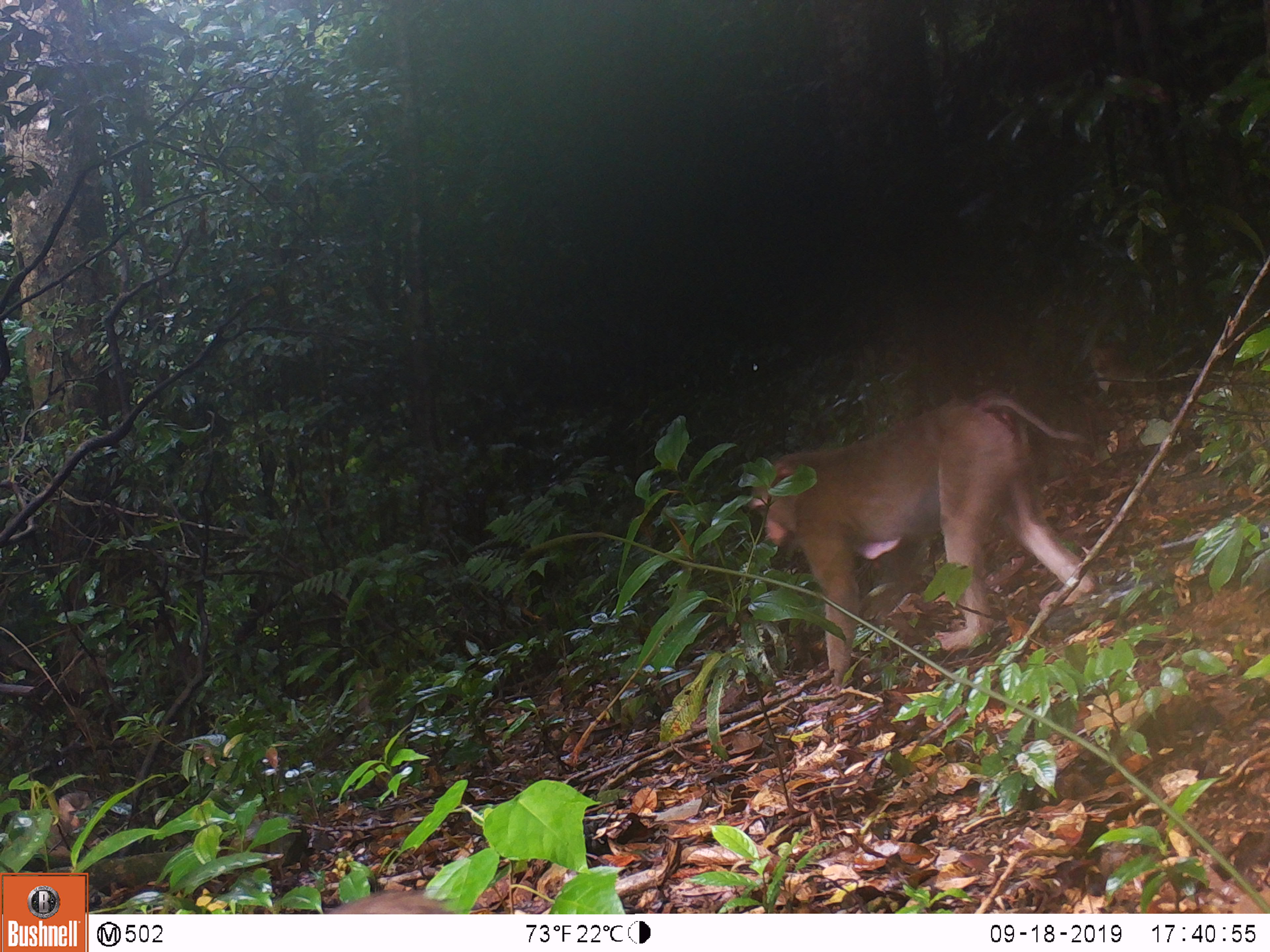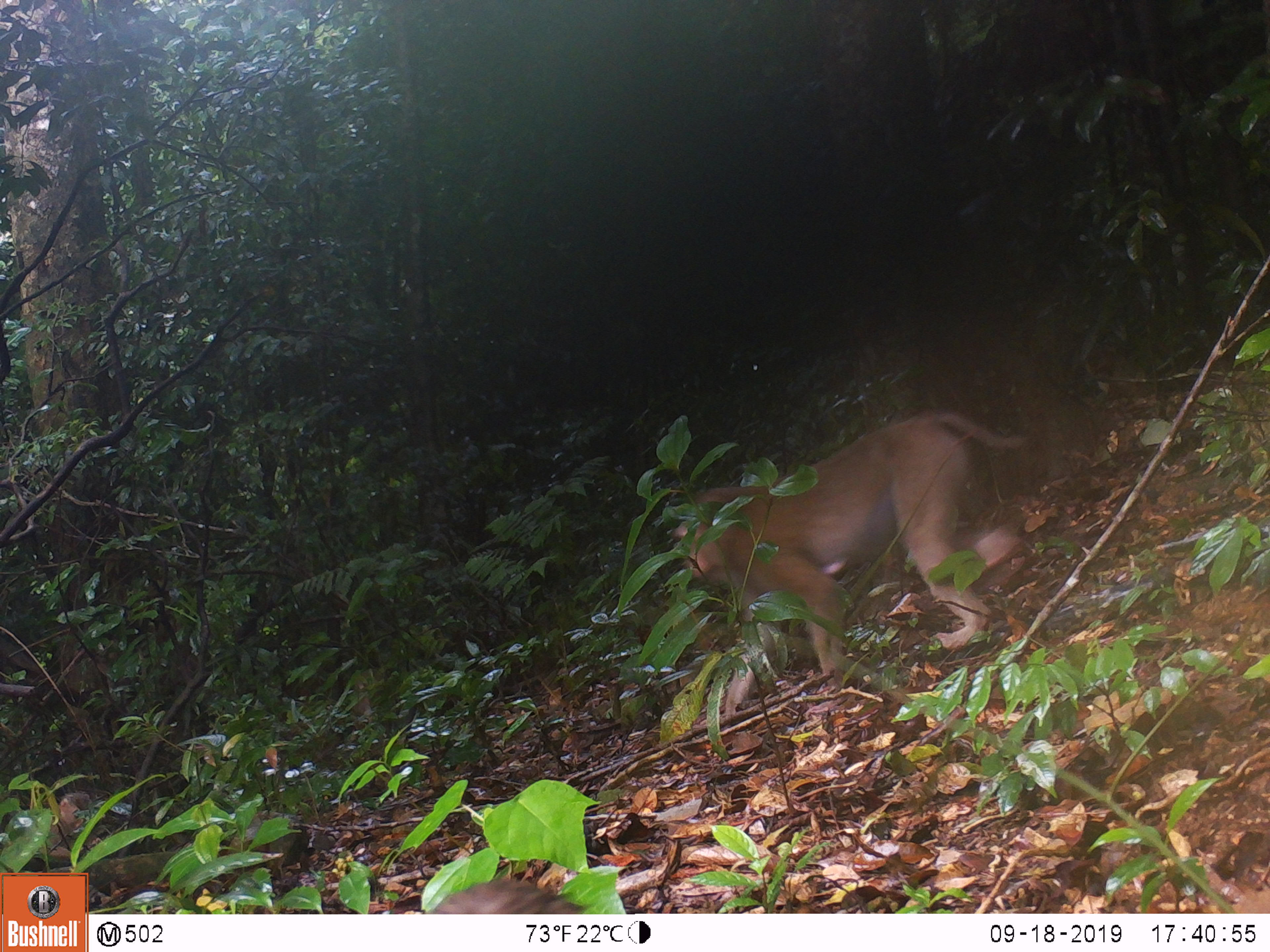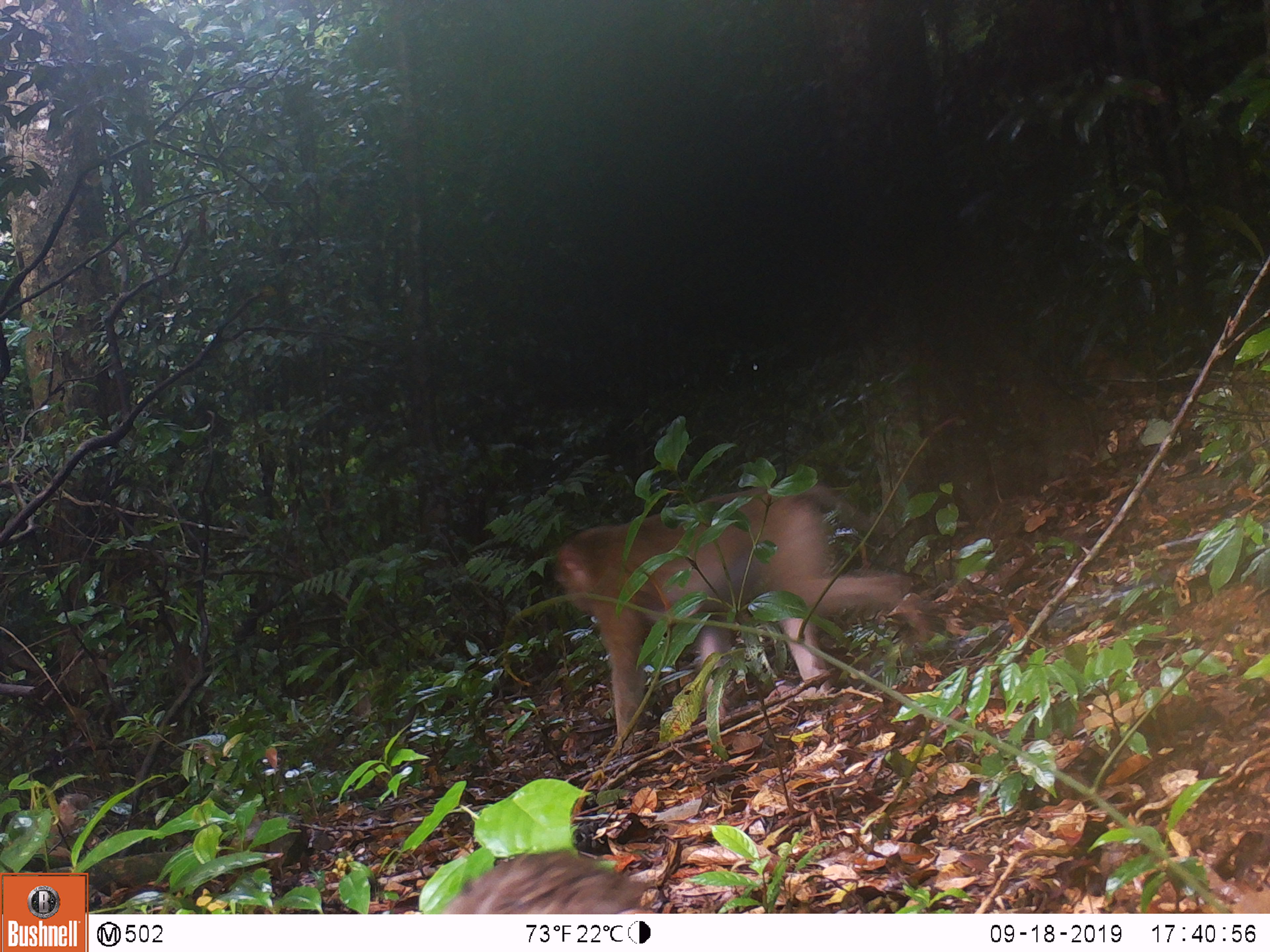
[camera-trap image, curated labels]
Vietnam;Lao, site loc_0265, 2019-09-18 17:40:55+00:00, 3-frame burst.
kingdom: Animalia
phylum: Chordata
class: Mammalia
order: Primates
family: Cercopithecidae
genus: Macaca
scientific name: Macaca nemestrina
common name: pig-tailed macaque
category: pig tailed macaque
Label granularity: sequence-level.